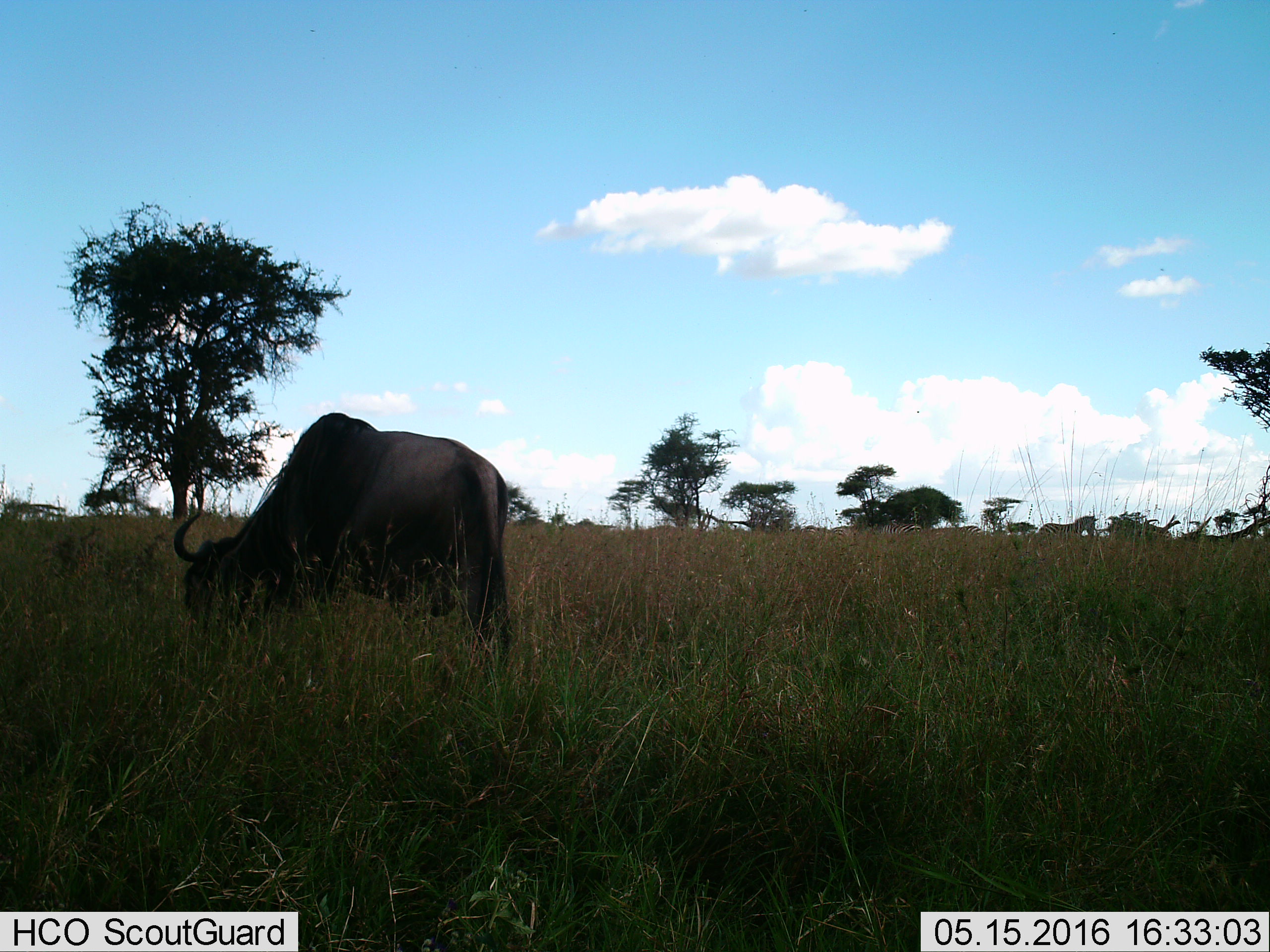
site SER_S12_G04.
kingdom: Animalia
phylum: Chordata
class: Mammalia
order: Artiodactyla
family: Bovidae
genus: Connochaetes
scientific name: Connochaetes taurinus taurinus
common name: blue wildebeest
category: wildebeestblue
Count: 1.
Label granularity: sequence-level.